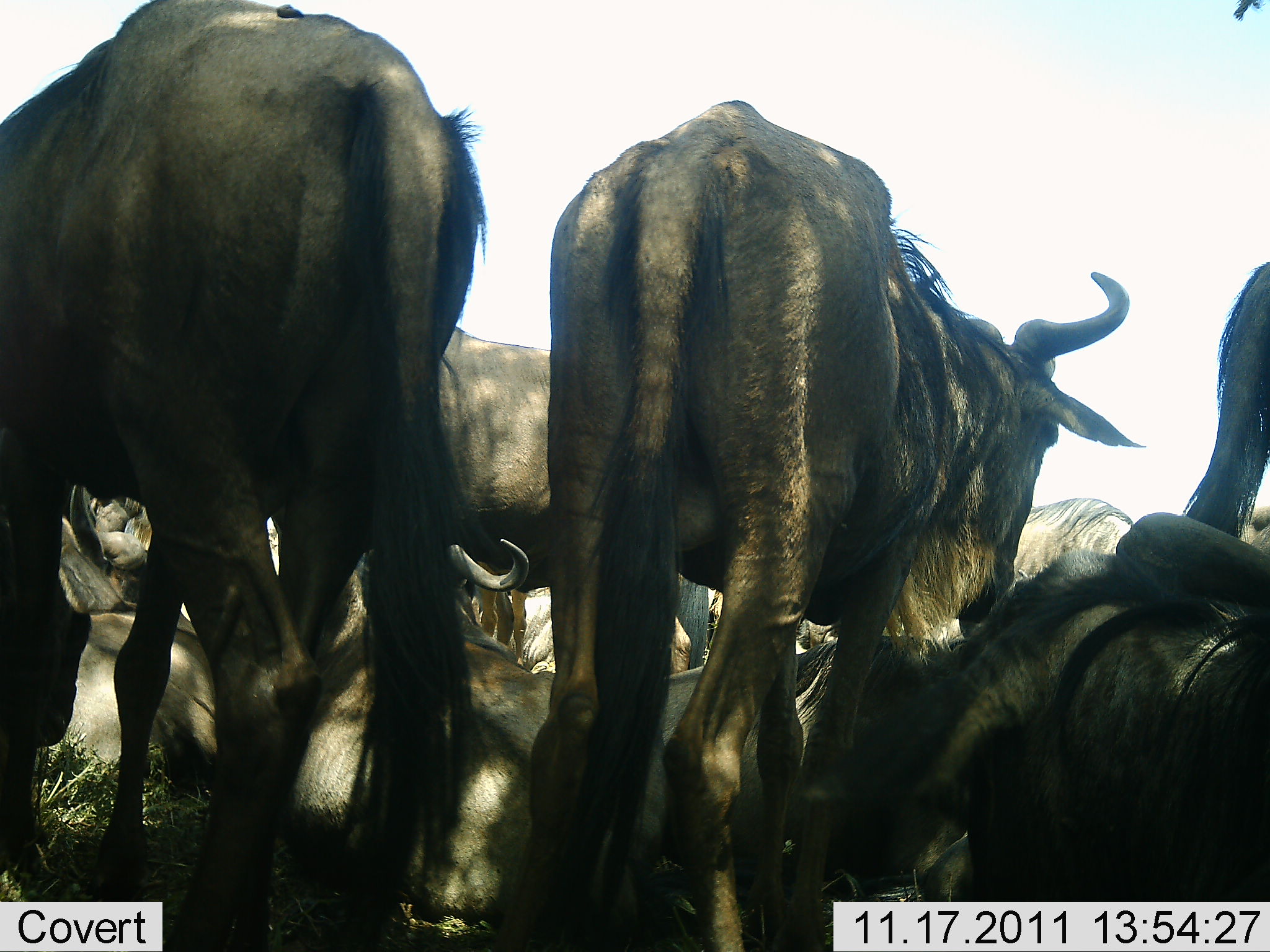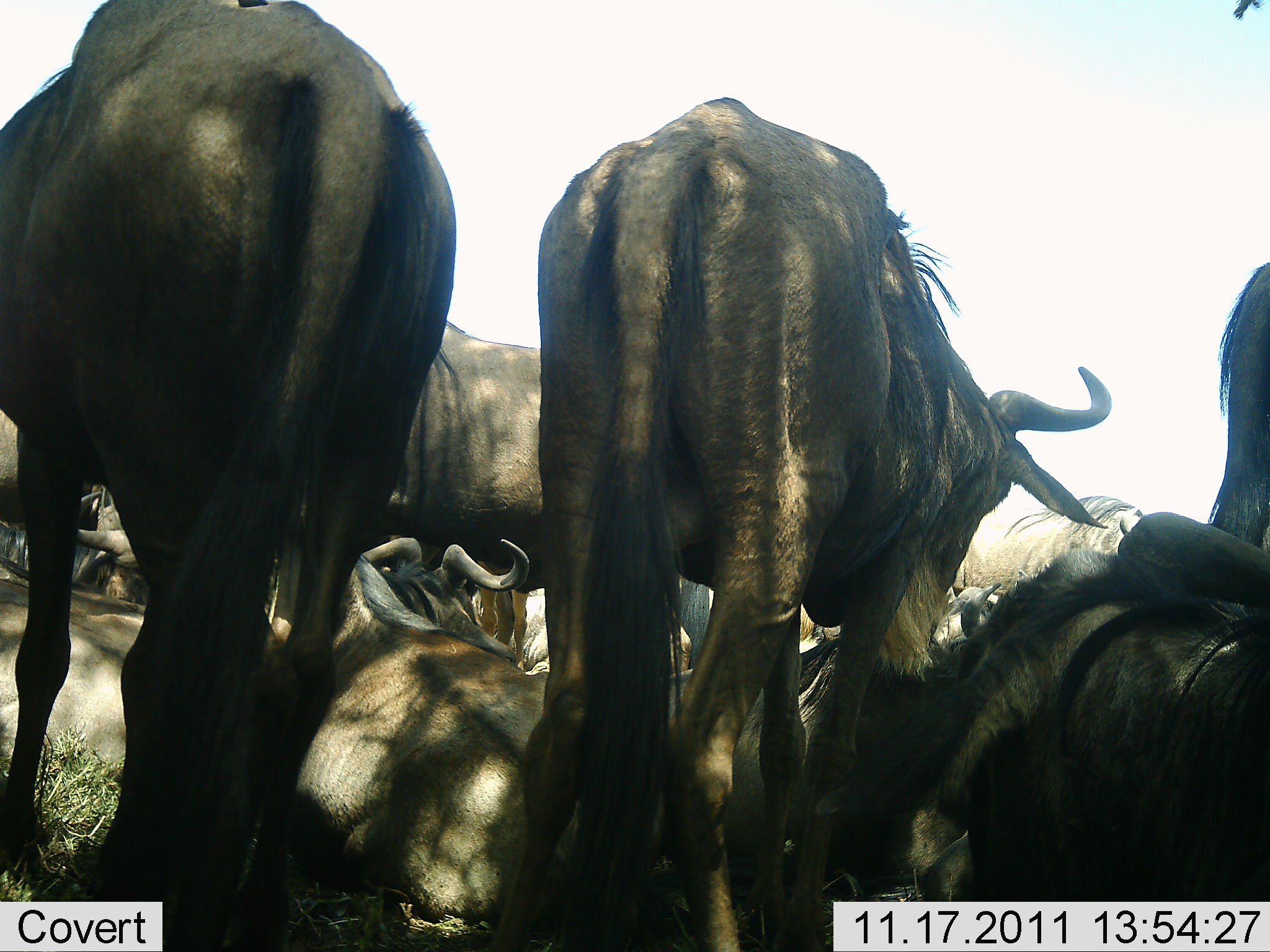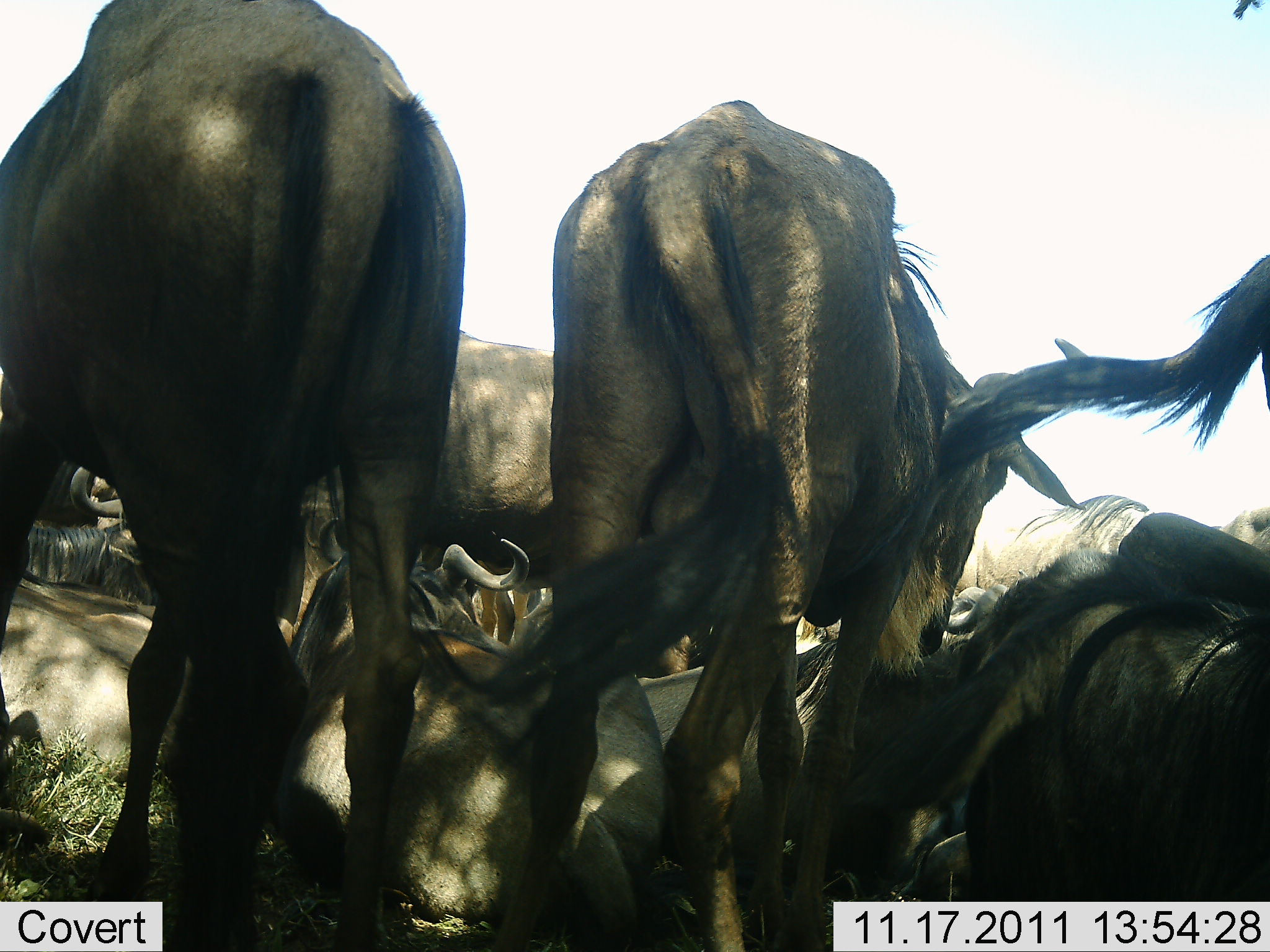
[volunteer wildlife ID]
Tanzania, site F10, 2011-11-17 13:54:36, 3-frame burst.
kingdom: Animalia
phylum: Chordata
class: Mammalia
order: Artiodactyla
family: Bovidae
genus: Connochaetes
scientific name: Connochaetes taurinus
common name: blue wildebeest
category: wildebeest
Wildebeest (blue wildebeest) (Connochaetes taurinus), count 10. Behavior (volunteer vote fractions): standing 53%, resting 88%, moving 12%, interacting 18%. Young present (vote fraction): 0%. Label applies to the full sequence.